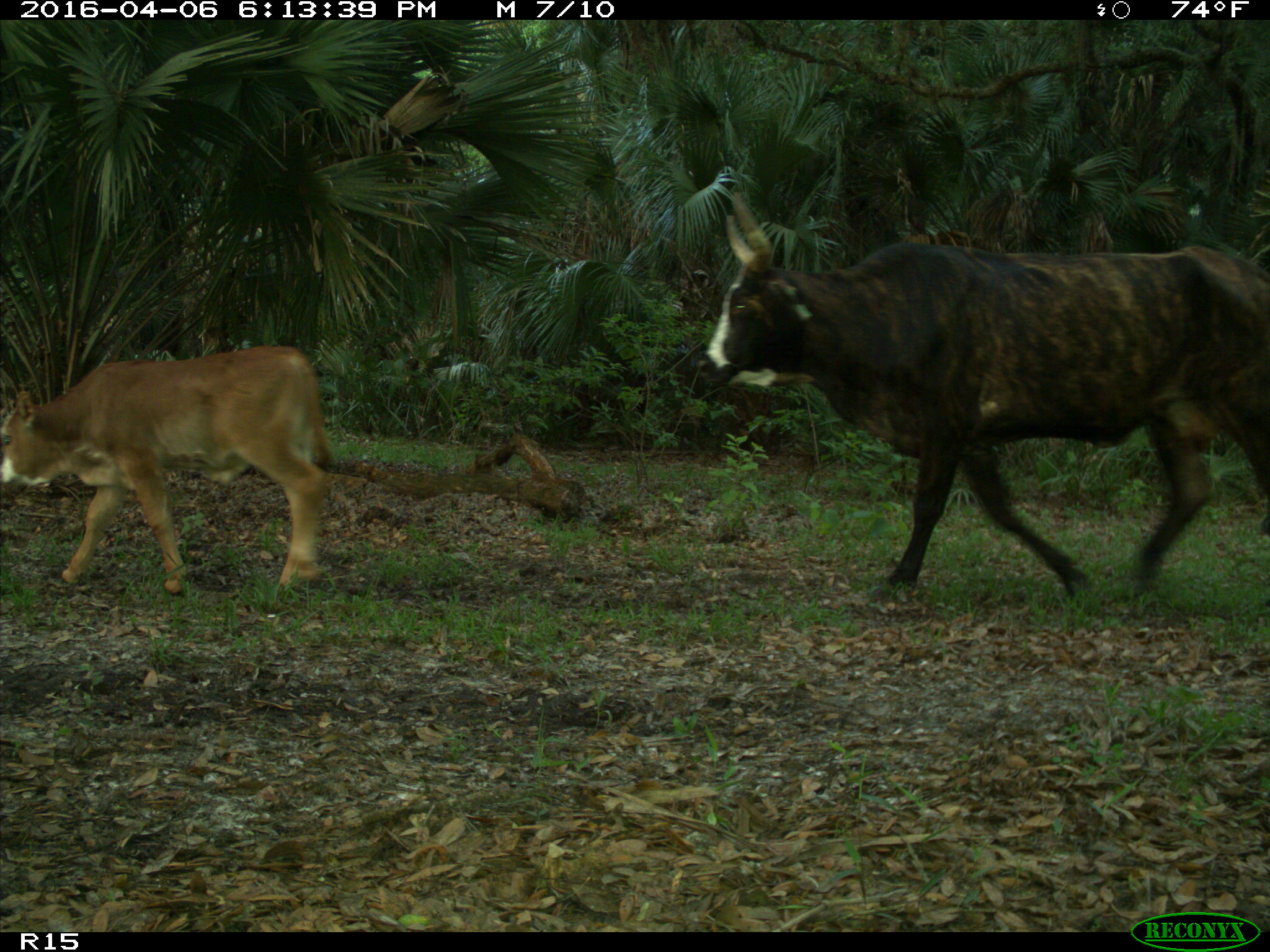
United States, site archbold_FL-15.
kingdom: Animalia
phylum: Chordata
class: Mammalia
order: Artiodactyla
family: Bovidae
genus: Bos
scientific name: Bos taurus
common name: domestic cow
Bos taurus (domestic cow).